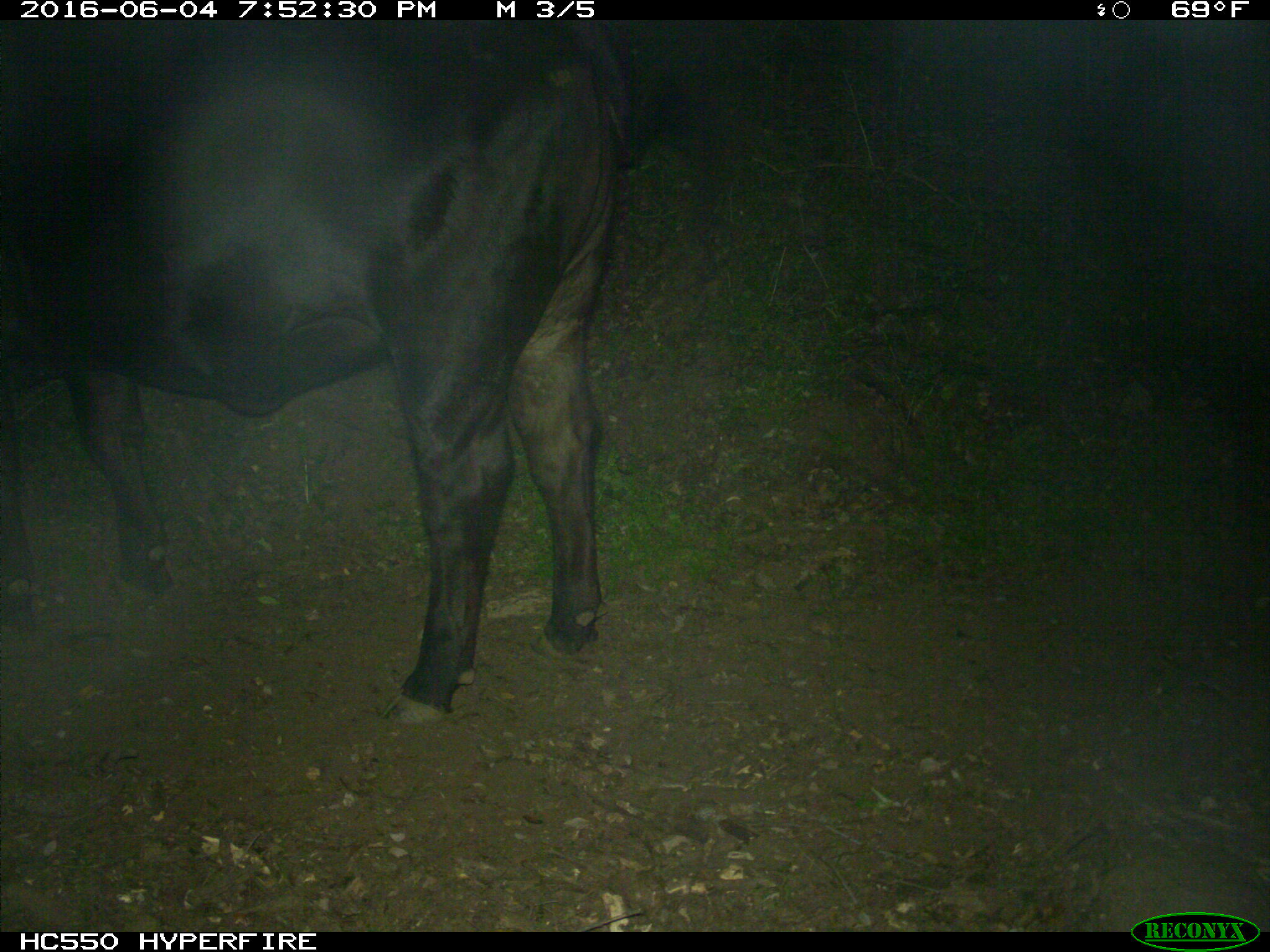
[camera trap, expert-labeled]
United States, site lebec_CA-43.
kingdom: Animalia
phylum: Chordata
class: Mammalia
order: Artiodactyla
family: Bovidae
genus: Bos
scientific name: Bos taurus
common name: domestic cow